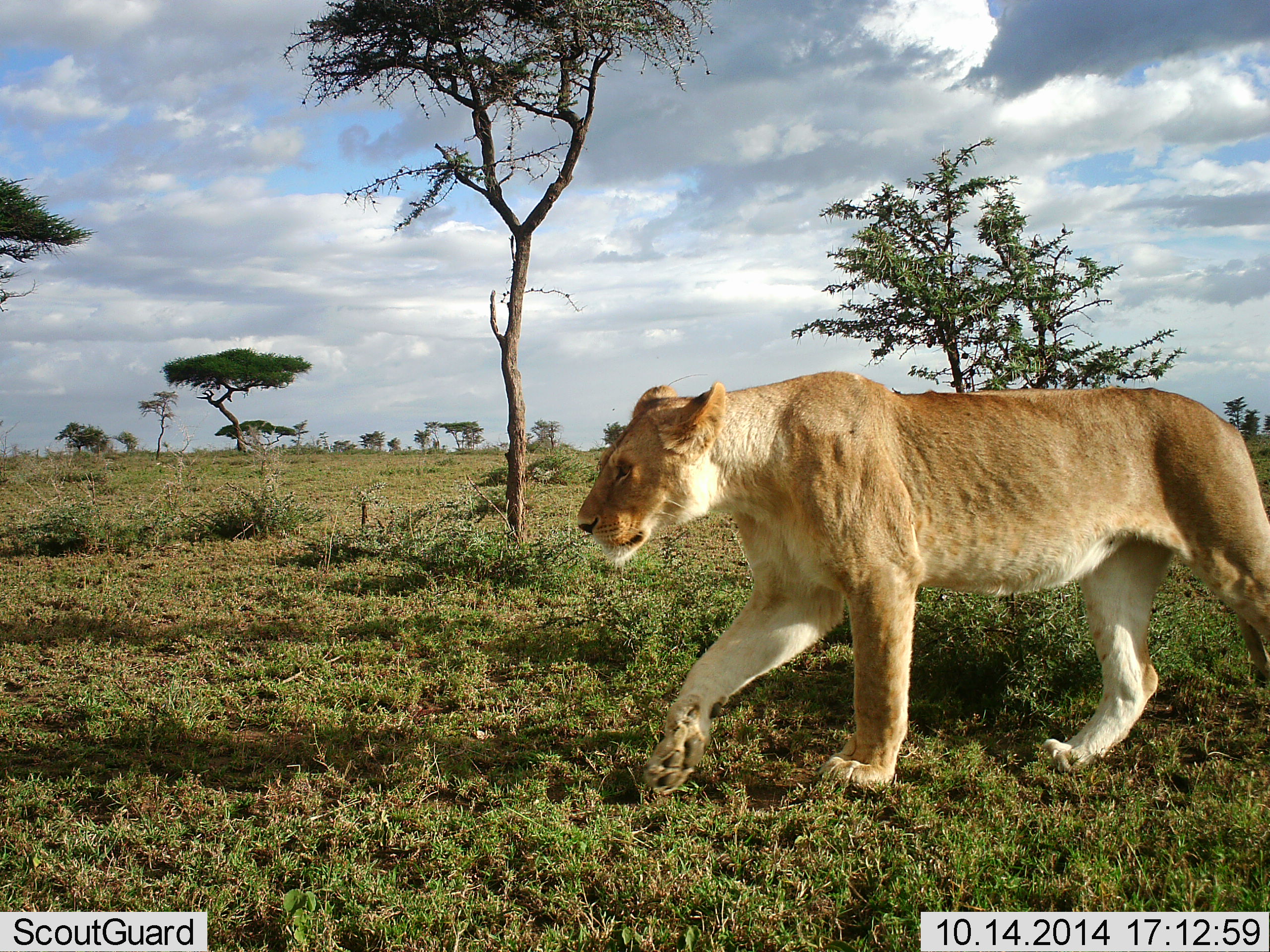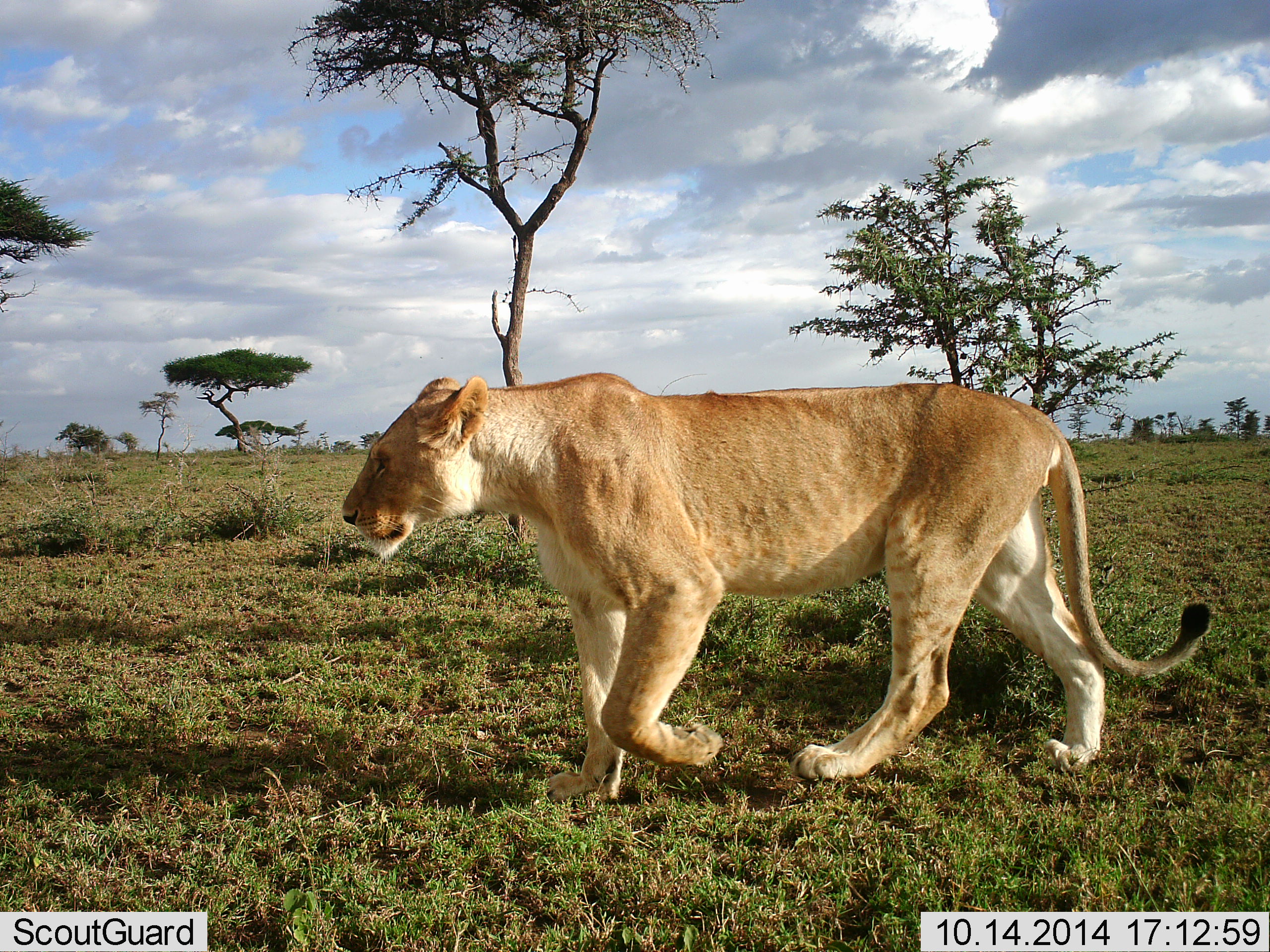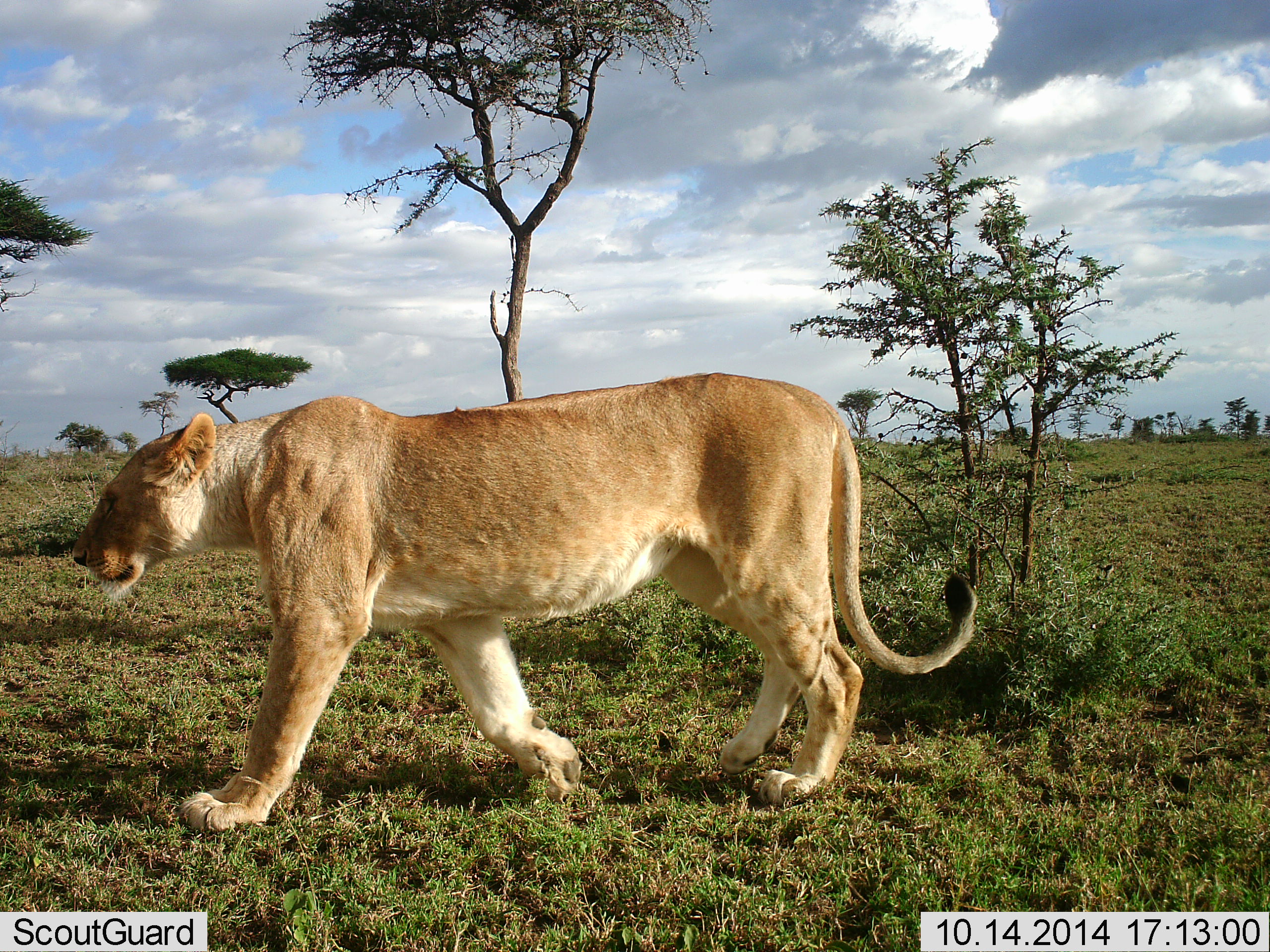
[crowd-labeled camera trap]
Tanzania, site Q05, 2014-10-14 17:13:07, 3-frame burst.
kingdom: Animalia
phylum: Chordata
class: Mammalia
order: Carnivora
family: Felidae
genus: Panthera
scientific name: Panthera leo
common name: lion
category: lionfemale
Lionfemale (lion) (Panthera leo), count 1. Behavior (volunteer vote fractions): standing 10%, resting 0%, moving 100%, interacting 0%. Young present (vote fraction): 0%. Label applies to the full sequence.